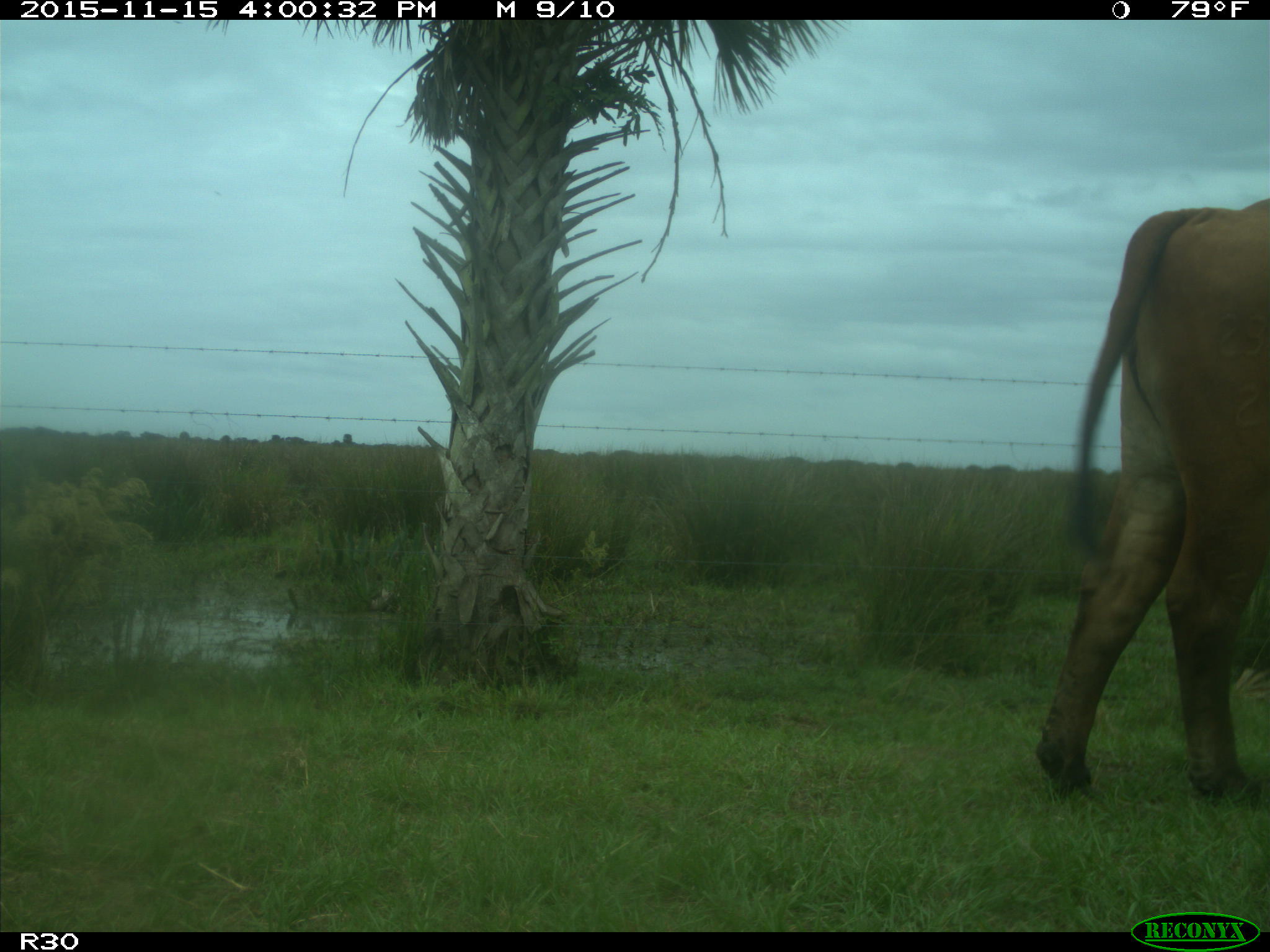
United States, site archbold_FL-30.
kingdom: Animalia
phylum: Chordata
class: Mammalia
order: Artiodactyla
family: Bovidae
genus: Bos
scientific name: Bos taurus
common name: domestic cow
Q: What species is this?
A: Bos taurus (domestic cow).